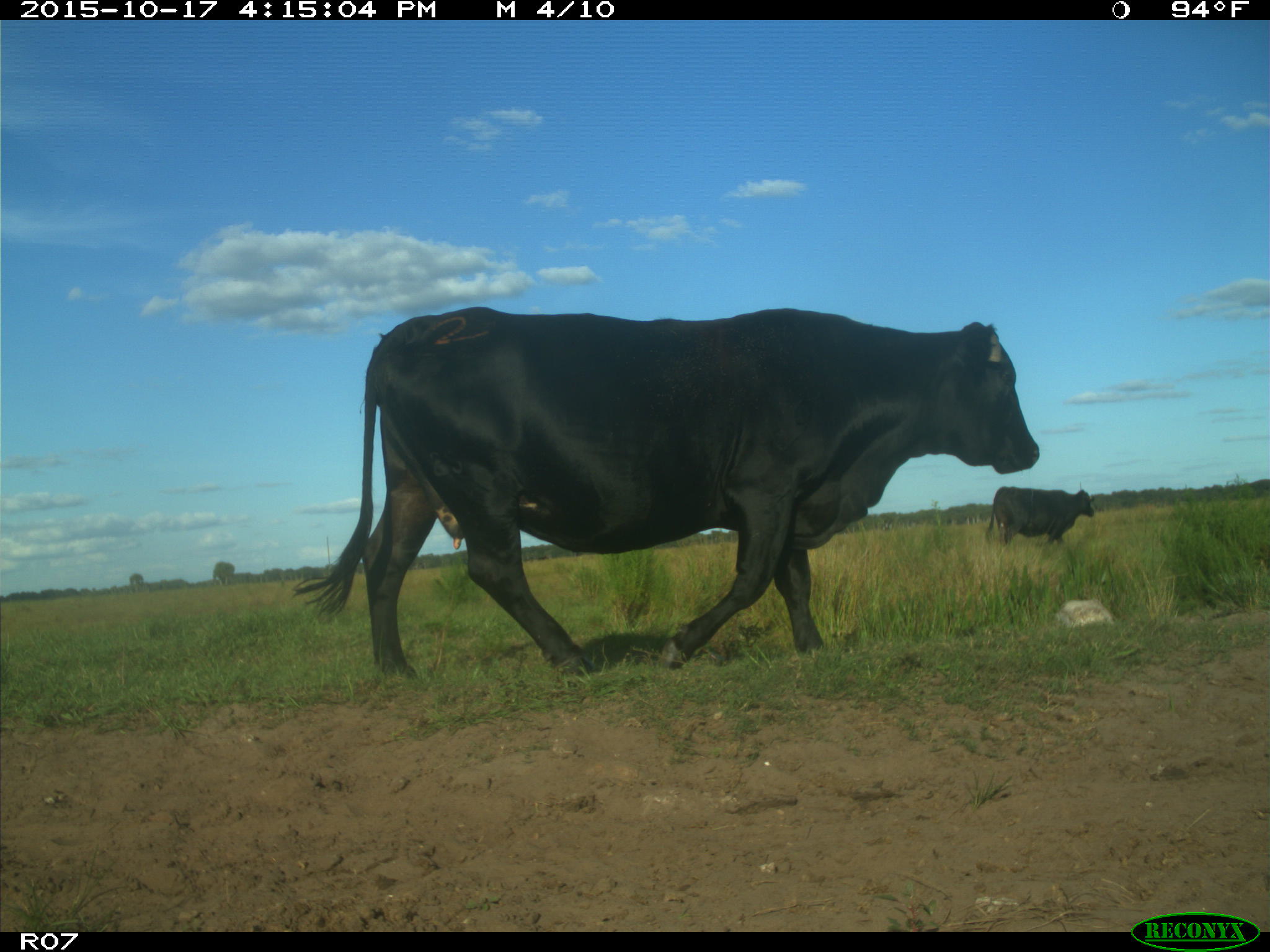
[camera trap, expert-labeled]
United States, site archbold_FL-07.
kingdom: Animalia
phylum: Chordata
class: Mammalia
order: Artiodactyla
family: Bovidae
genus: Bos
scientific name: Bos taurus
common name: domestic cow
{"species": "Bos taurus (domestic cow)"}